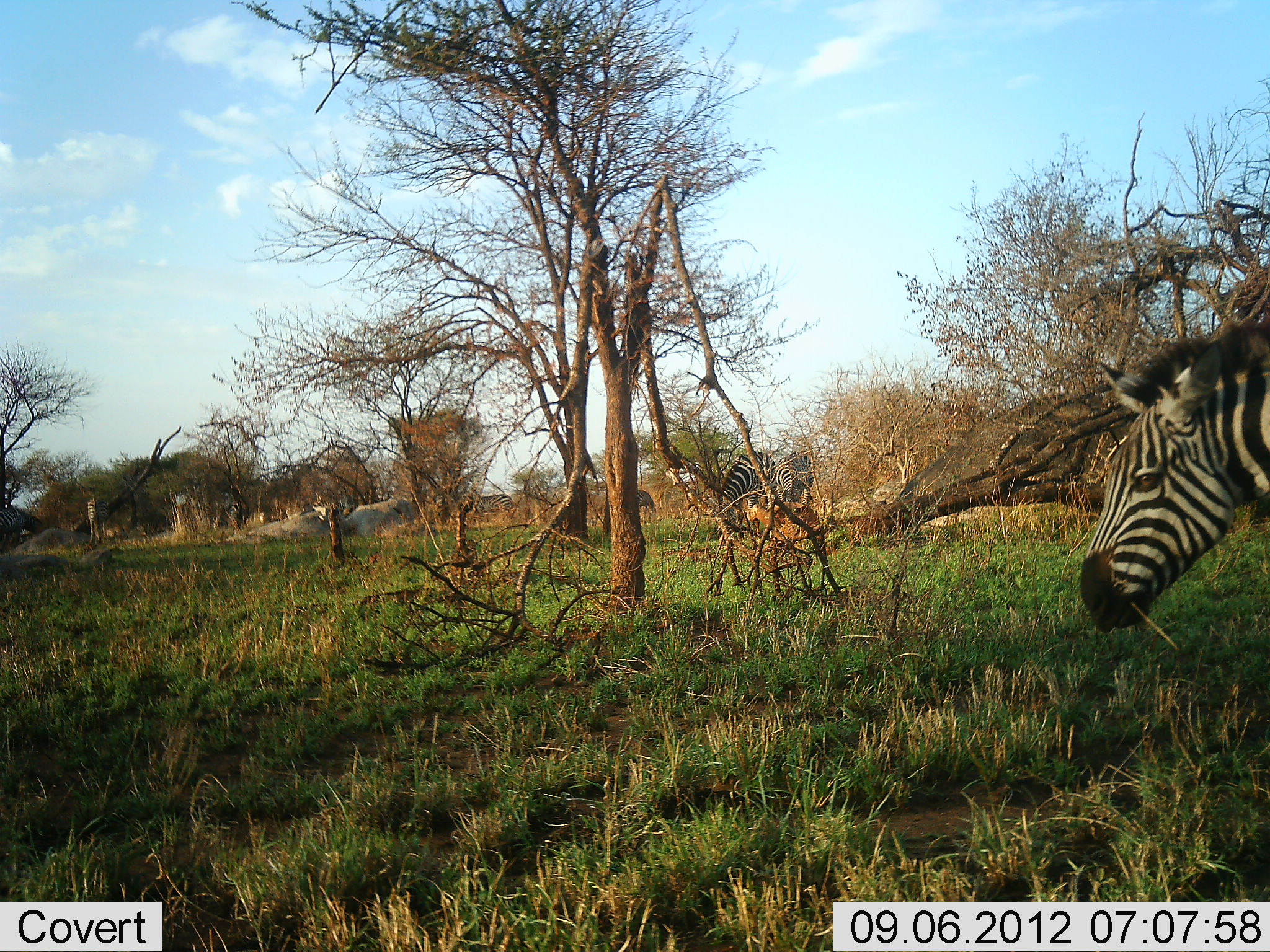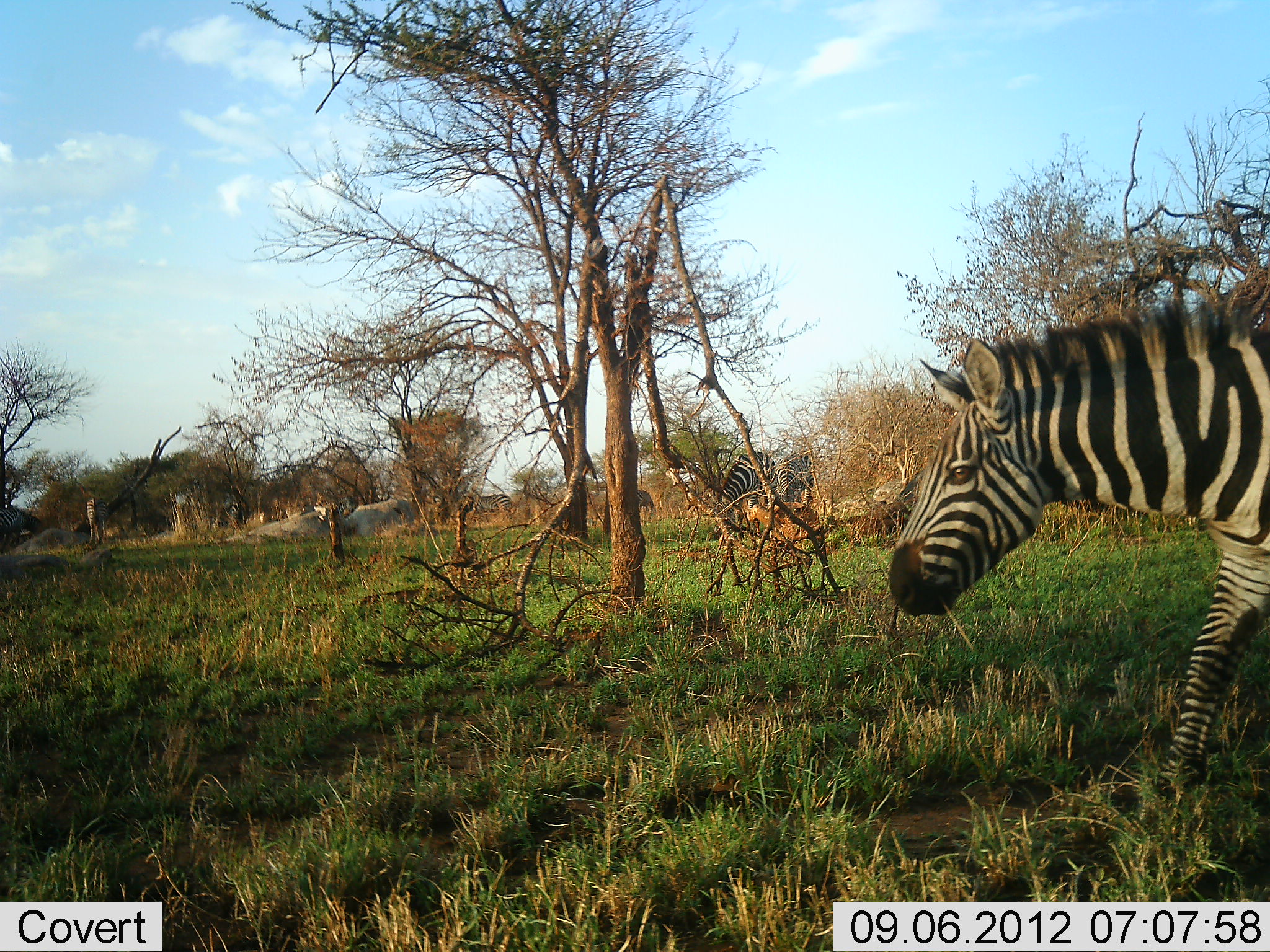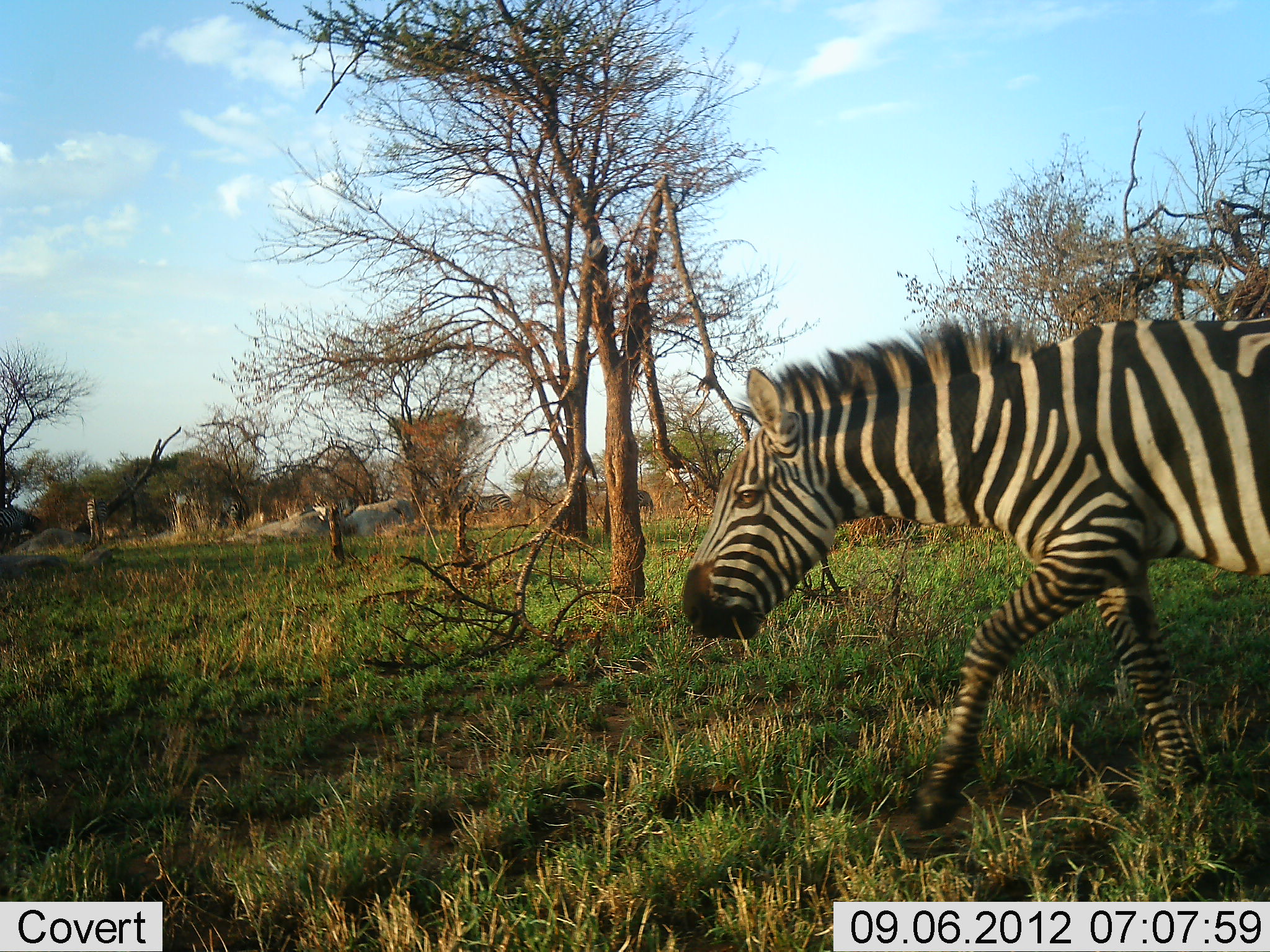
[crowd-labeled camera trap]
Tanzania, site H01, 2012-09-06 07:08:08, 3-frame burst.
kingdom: Animalia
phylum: Chordata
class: Mammalia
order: Perissodactyla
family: Equidae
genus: Equus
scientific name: Equus quagga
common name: plains zebra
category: zebra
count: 3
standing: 9%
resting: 0%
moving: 91%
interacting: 0%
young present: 0%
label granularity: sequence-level